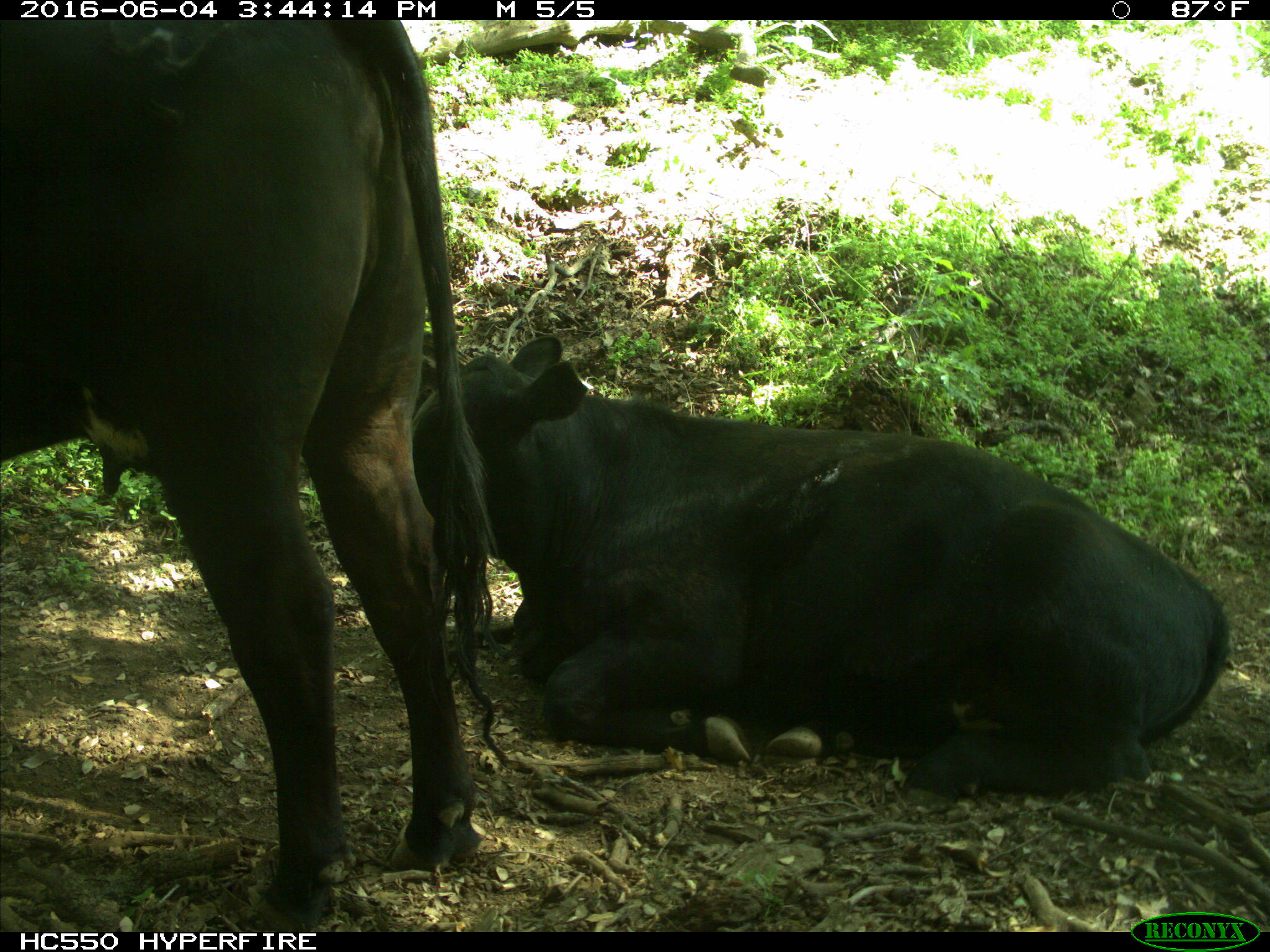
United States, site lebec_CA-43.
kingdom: Animalia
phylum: Chordata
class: Mammalia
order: Artiodactyla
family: Bovidae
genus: Bos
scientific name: Bos taurus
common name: domestic cow